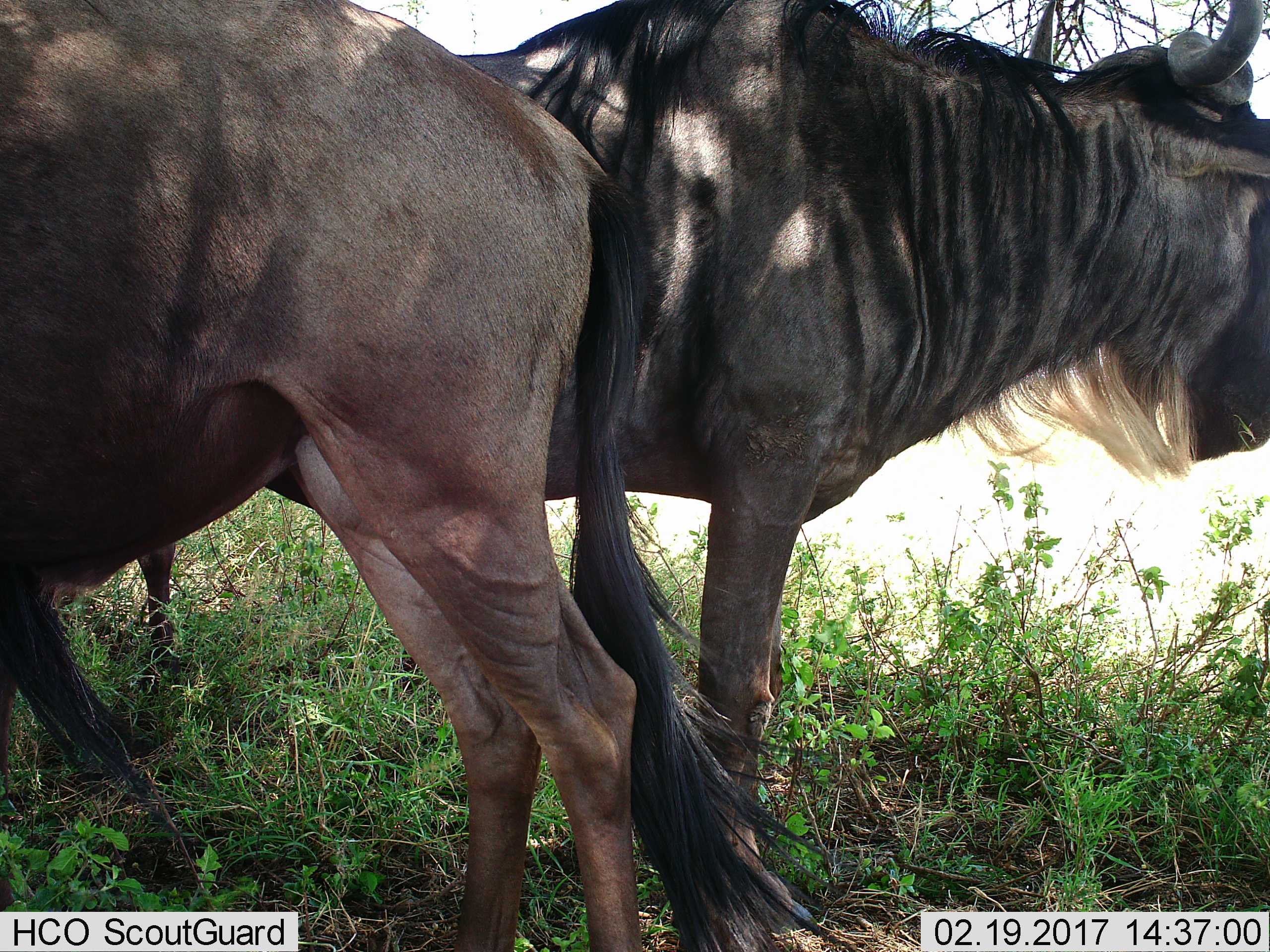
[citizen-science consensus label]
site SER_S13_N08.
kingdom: Animalia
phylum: Chordata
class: Mammalia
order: Artiodactyla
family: Bovidae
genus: Connochaetes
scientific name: Connochaetes taurinus taurinus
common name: blue wildebeest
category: wildebeestblue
Wildebeestblue (blue wildebeest) (Connochaetes taurinus taurinus), count 2. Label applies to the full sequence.